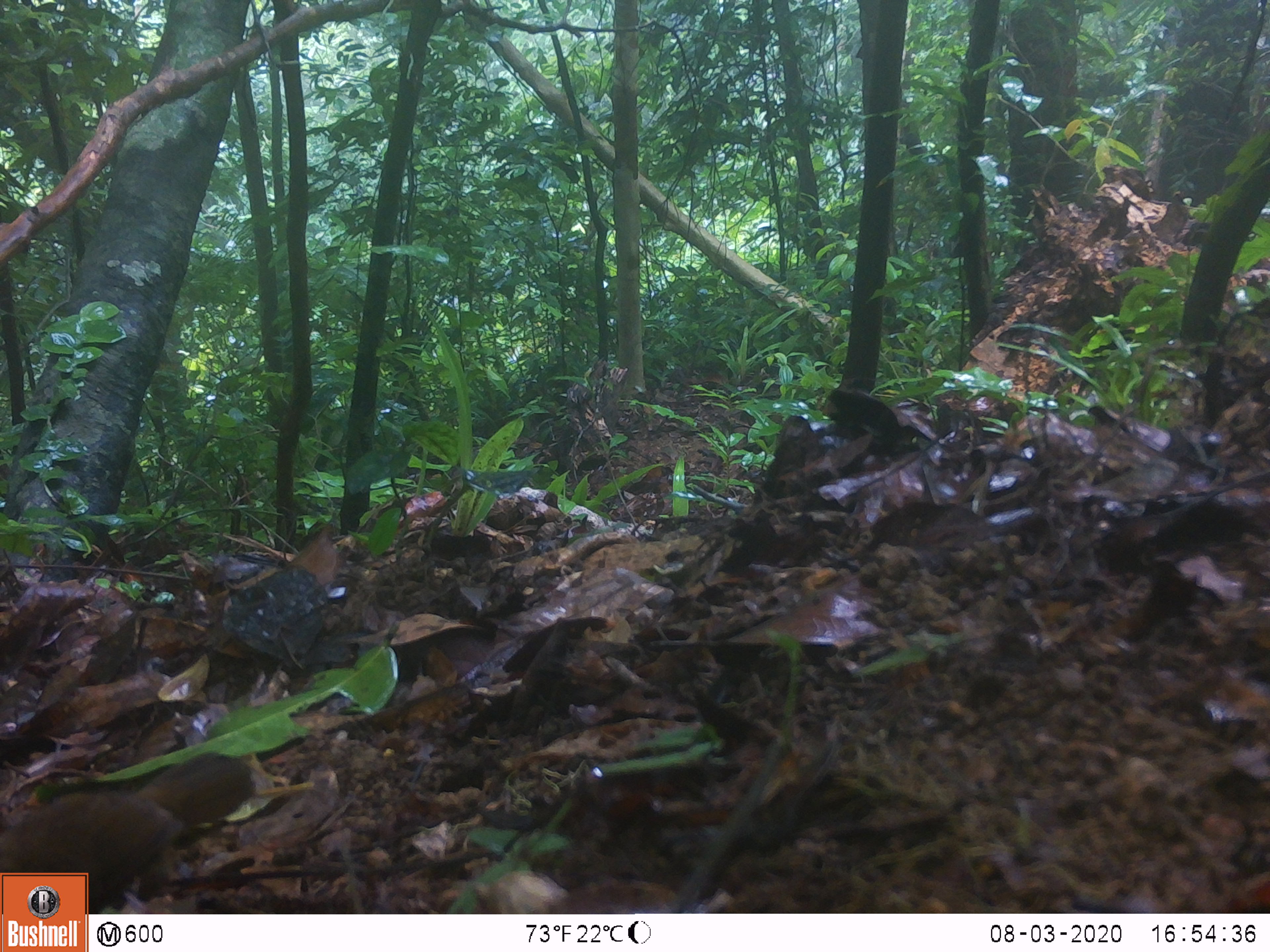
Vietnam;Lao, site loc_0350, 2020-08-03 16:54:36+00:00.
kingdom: Animalia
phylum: Chordata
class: Aves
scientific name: Aves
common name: bird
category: unidentified bird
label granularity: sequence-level